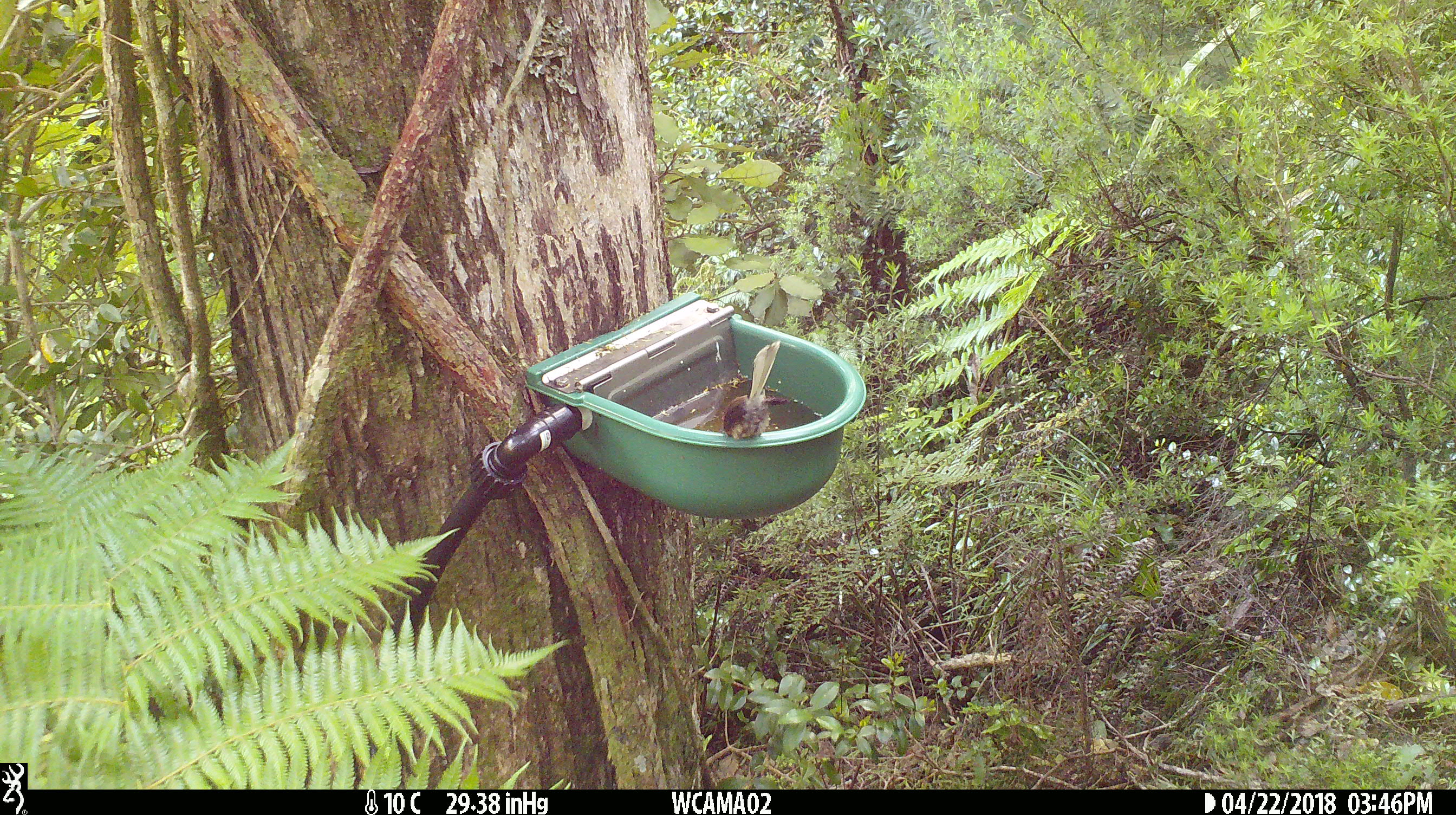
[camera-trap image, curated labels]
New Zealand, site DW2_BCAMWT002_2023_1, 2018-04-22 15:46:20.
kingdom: Animalia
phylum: Chordata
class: Aves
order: Passeriformes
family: Rhipiduridae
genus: Rhipidura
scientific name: Rhipidura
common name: fantails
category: fantail